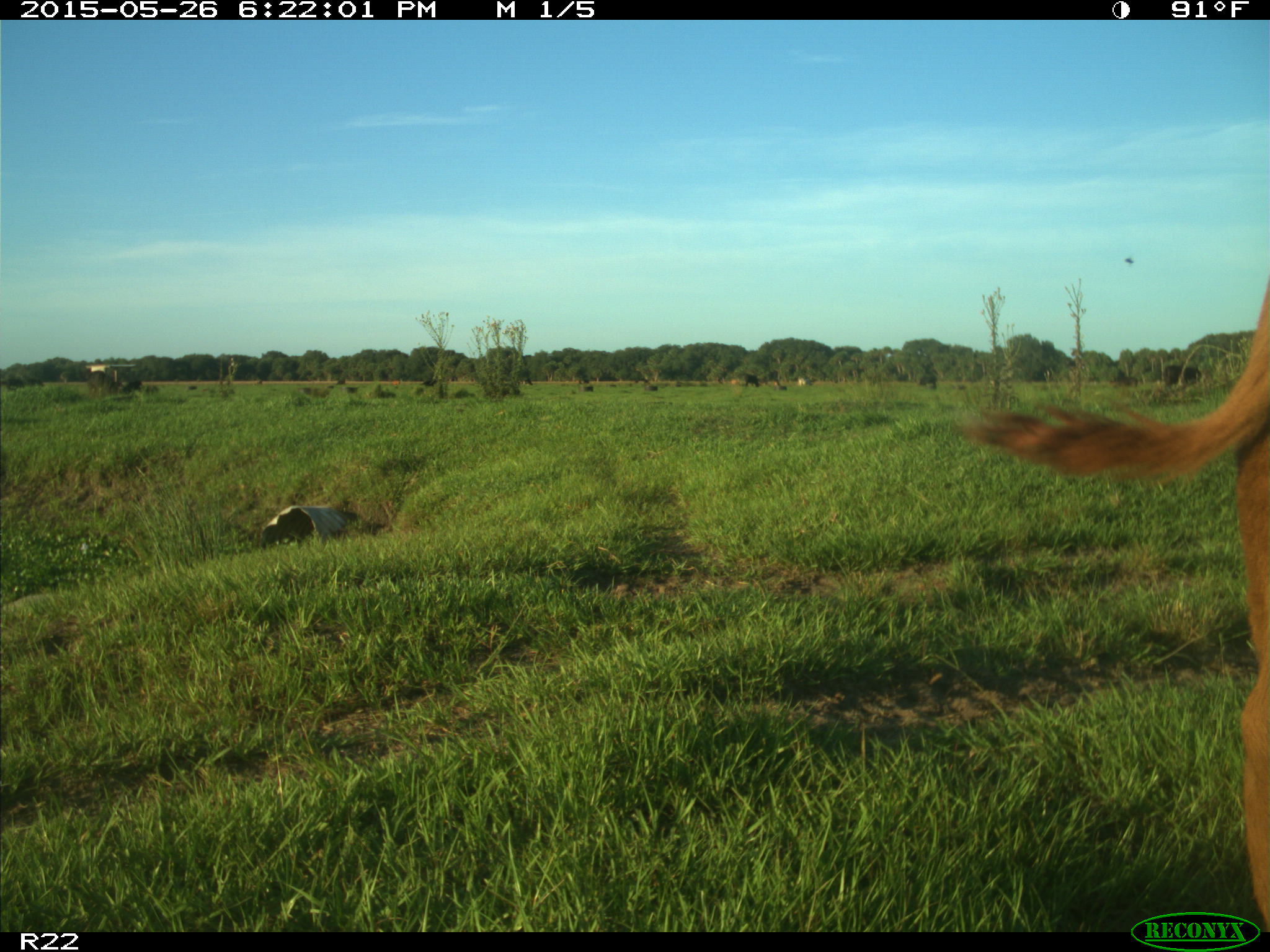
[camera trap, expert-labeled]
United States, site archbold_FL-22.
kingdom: Animalia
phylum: Chordata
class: Mammalia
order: Artiodactyla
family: Bovidae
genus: Bos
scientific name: Bos taurus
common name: domestic cow